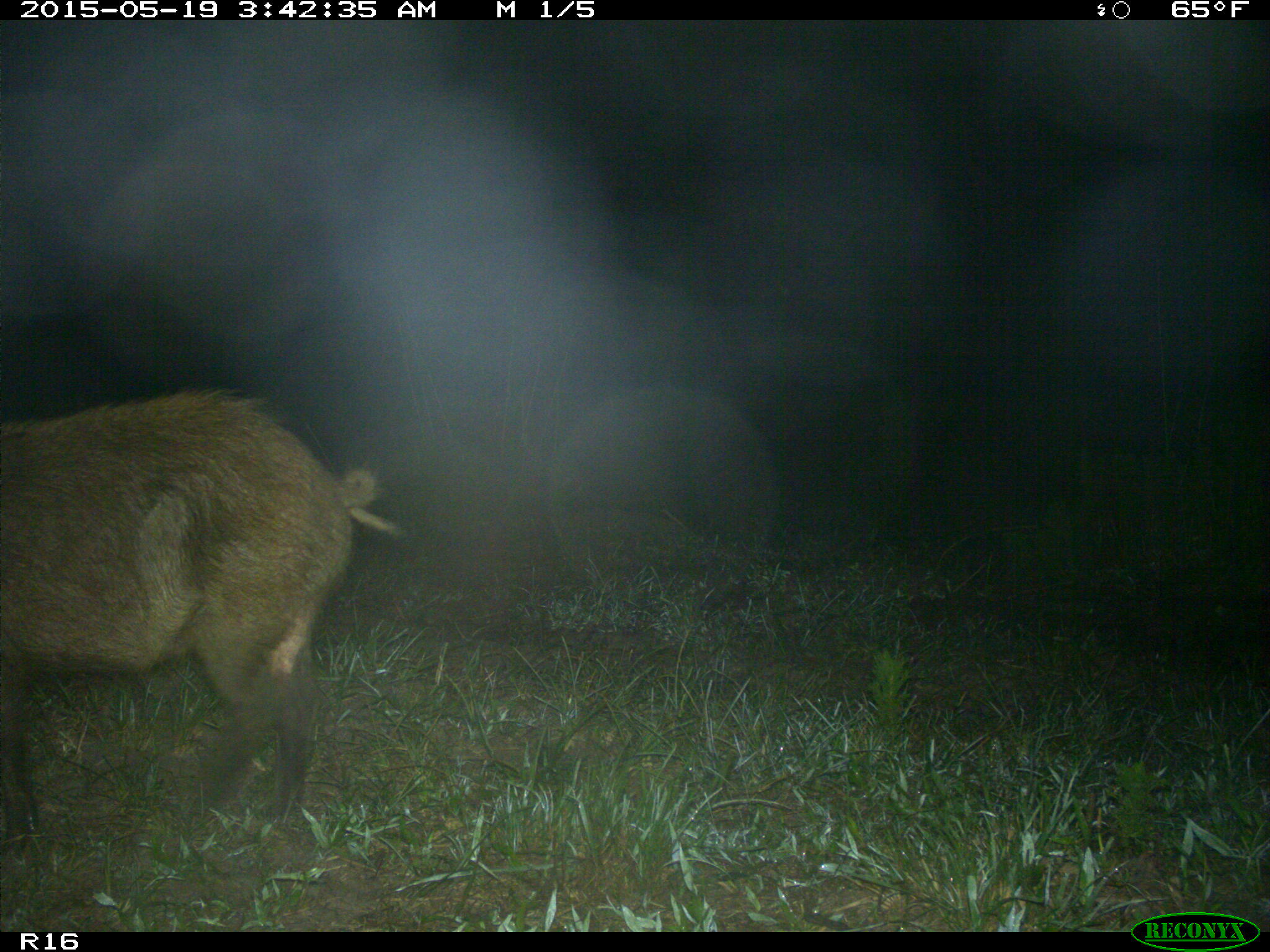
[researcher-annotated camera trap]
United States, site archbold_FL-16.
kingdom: Animalia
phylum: Chordata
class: Mammalia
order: Artiodactyla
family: Suidae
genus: Sus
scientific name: Sus scrofa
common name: wild boar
Sus scrofa (wild boar).